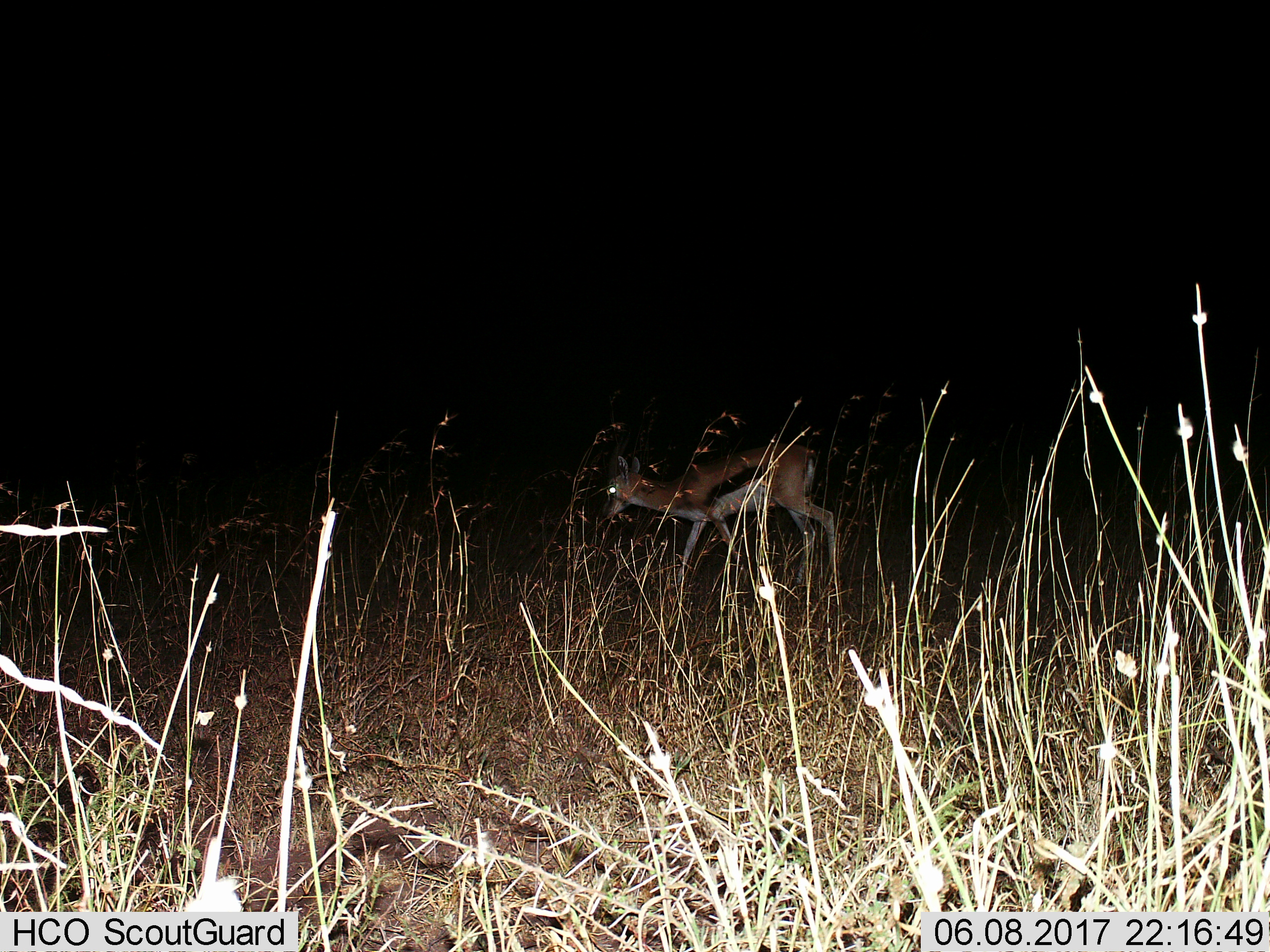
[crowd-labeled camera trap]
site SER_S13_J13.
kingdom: Animalia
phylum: Chordata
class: Mammalia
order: Artiodactyla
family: Bovidae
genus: Eudorcas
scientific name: Eudorcas thomsonii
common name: thomson's gazelle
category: gazellethomsons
Gazellethomsons (thomson's gazelle) (Eudorcas thomsonii), count 1. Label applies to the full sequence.